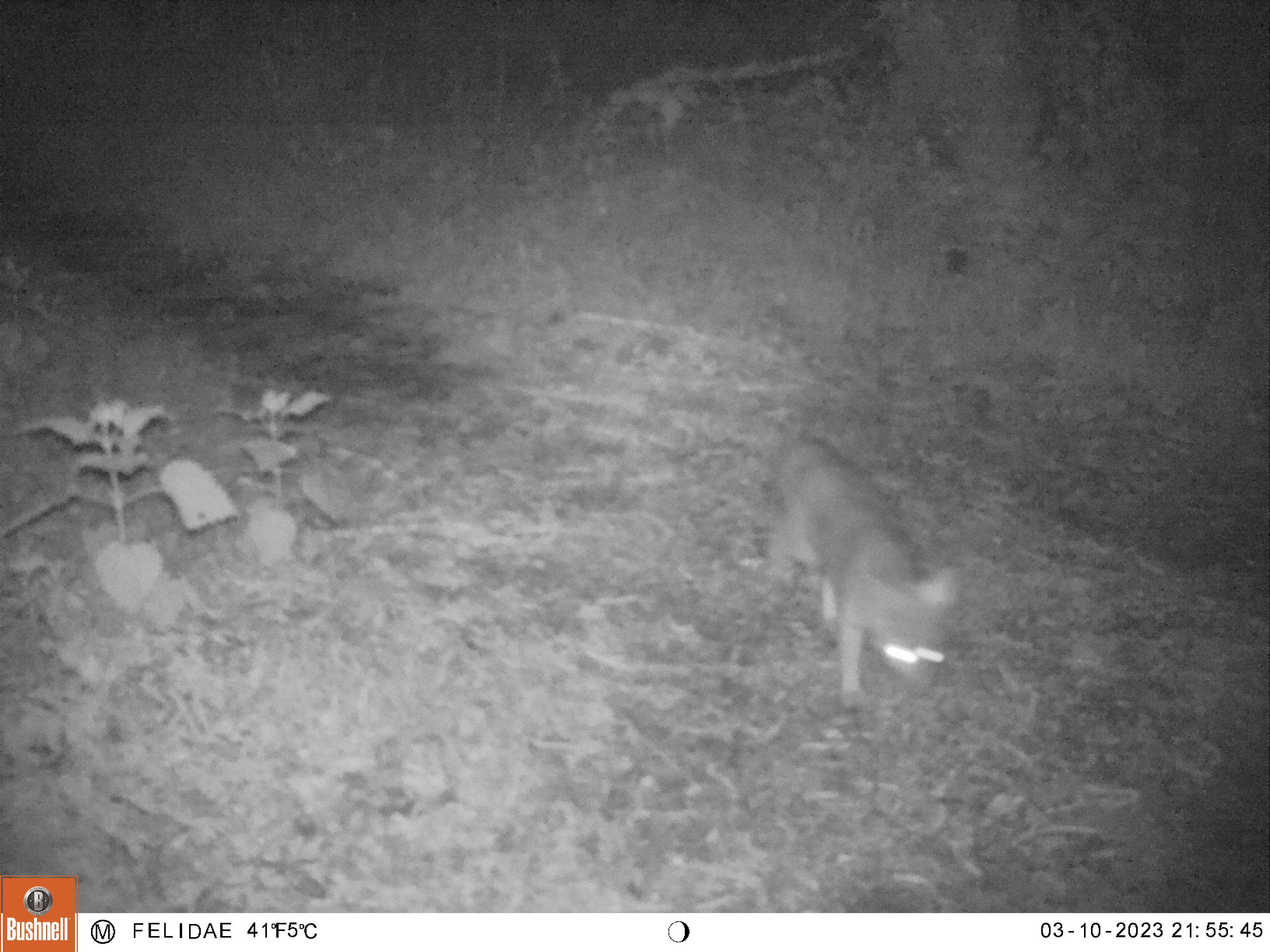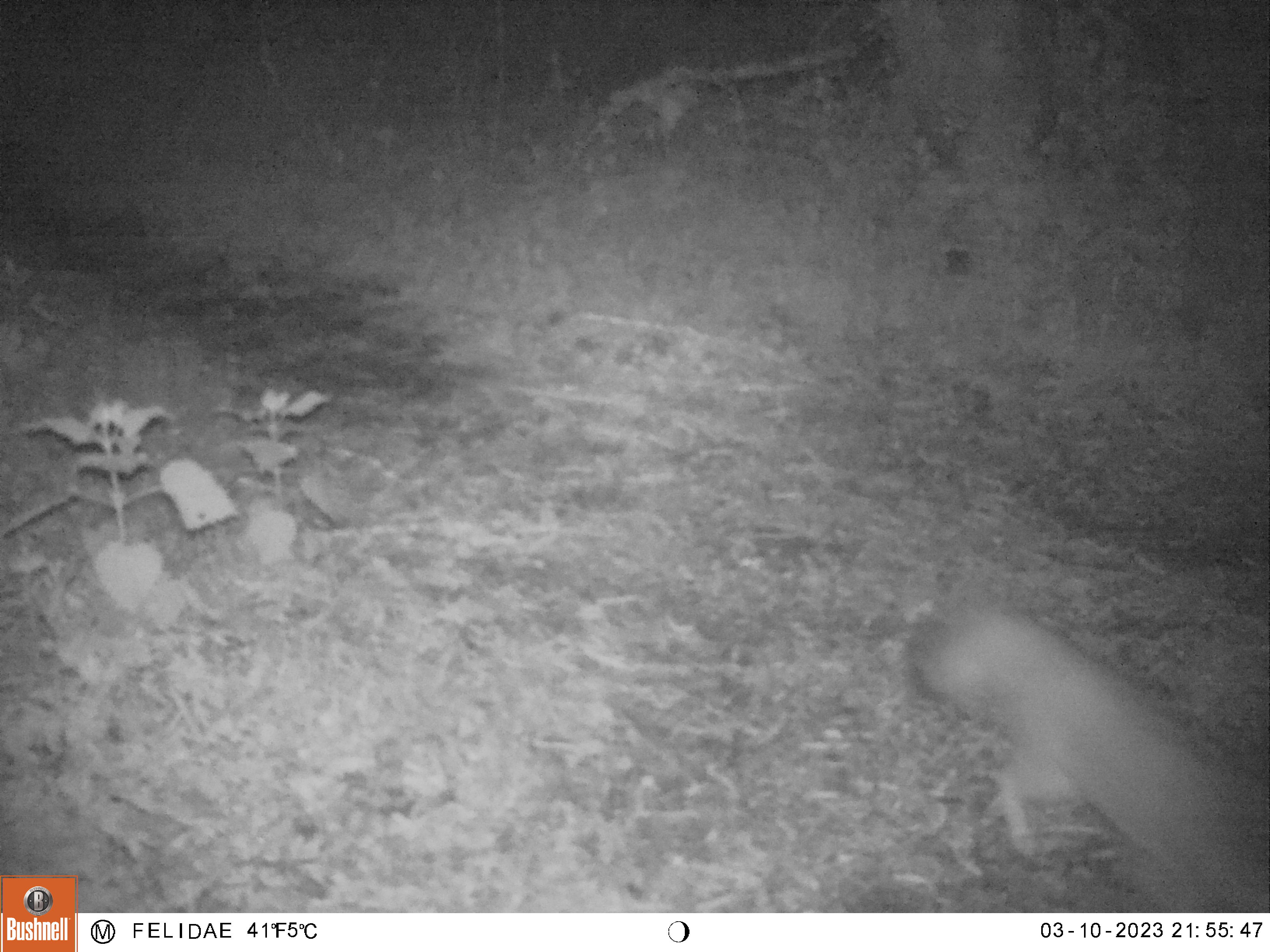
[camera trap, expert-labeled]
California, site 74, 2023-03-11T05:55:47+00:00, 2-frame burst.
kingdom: Animalia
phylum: Chordata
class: Mammalia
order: Carnivora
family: Canidae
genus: Urocyon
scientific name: Urocyon cinereoargenteus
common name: gray fox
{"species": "gray fox (Urocyon cinereoargenteus)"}